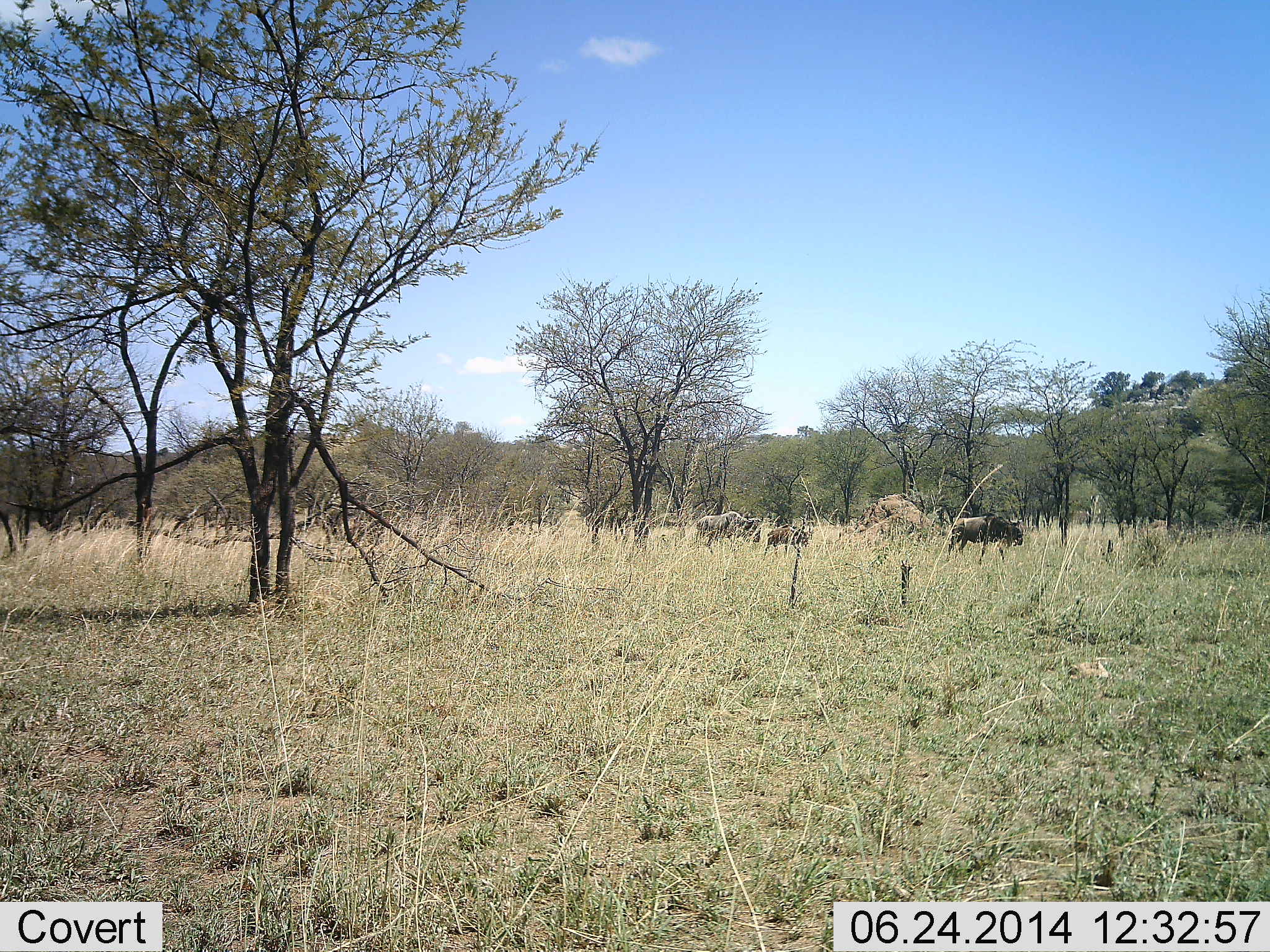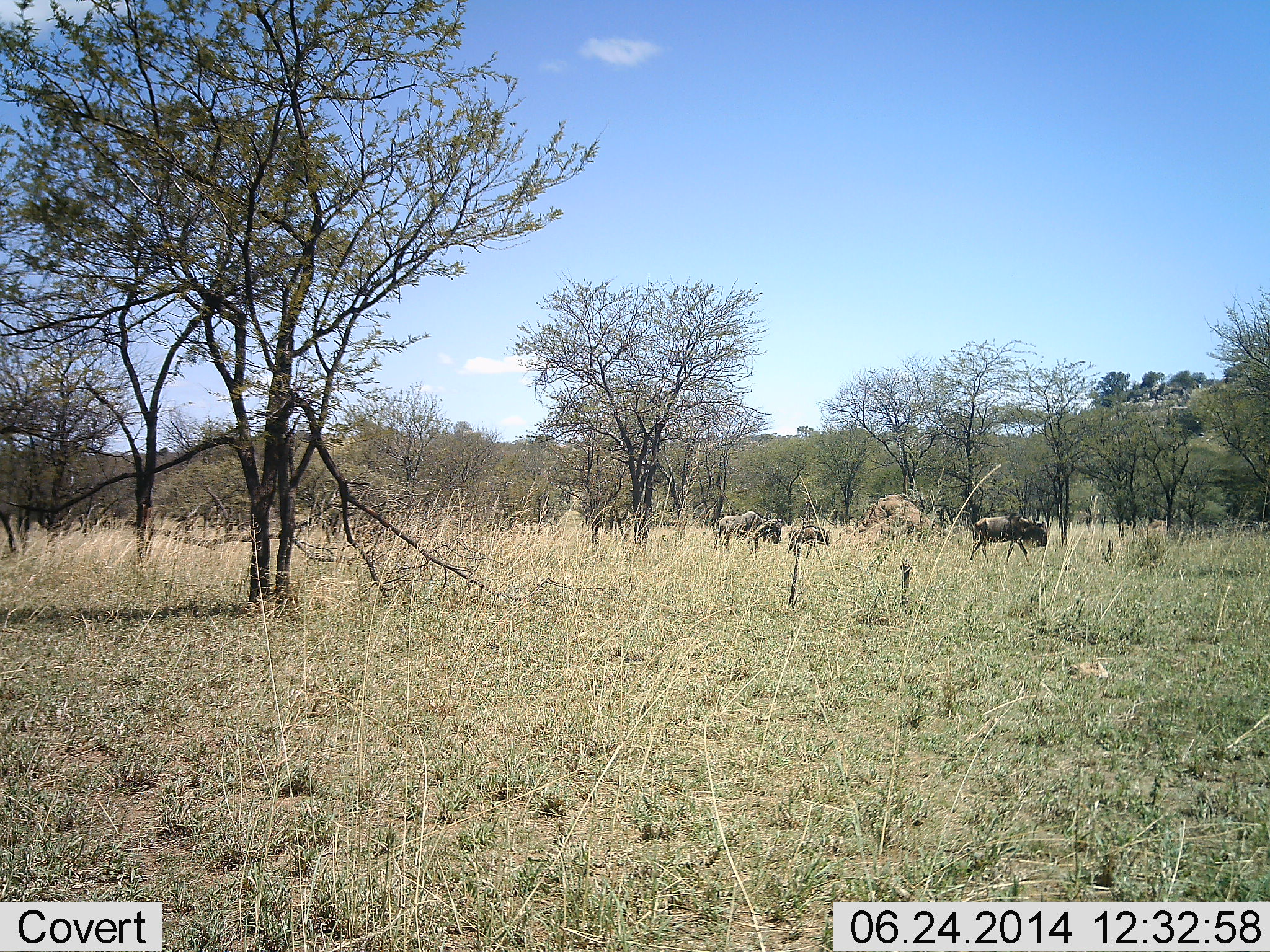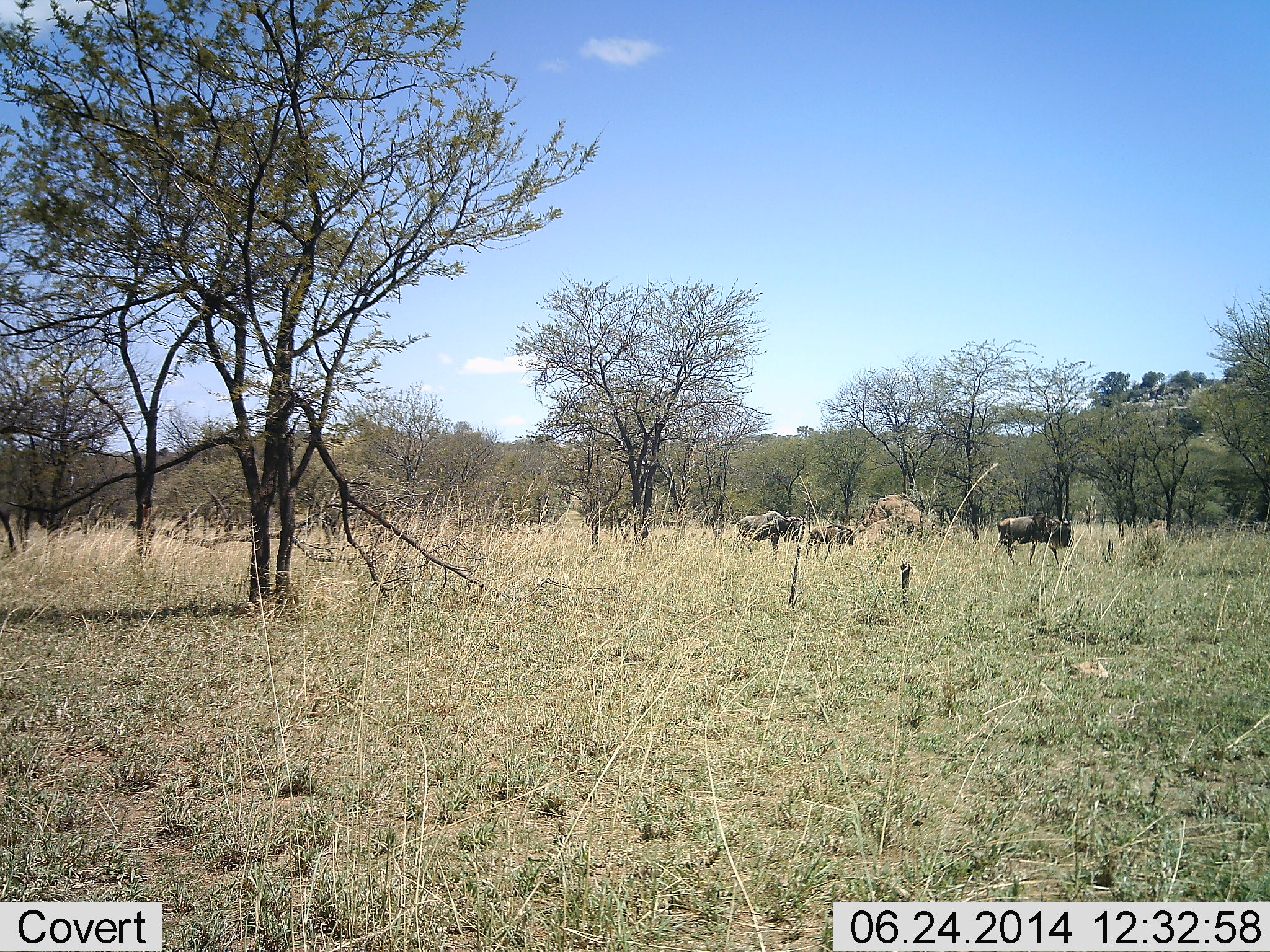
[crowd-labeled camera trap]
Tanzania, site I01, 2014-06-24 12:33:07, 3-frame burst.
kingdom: Animalia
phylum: Chordata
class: Mammalia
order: Artiodactyla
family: Bovidae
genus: Connochaetes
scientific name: Connochaetes taurinus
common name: blue wildebeest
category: wildebeest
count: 4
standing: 10%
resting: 0%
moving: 90%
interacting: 0%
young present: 70%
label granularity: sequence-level